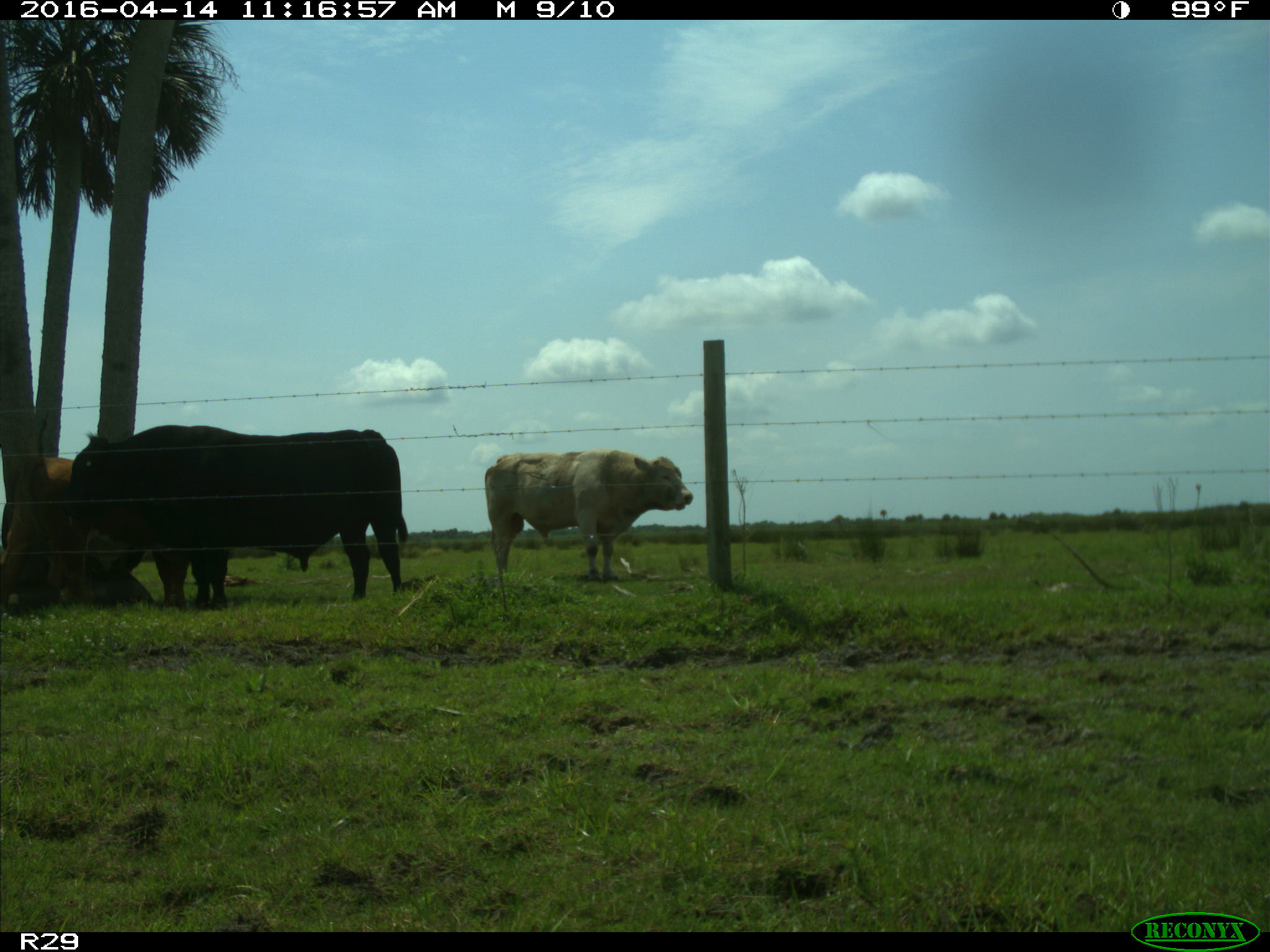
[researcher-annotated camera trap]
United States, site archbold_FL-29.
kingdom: Animalia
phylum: Chordata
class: Mammalia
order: Artiodactyla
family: Bovidae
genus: Bos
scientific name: Bos taurus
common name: domestic cow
Bos taurus (domestic cow).